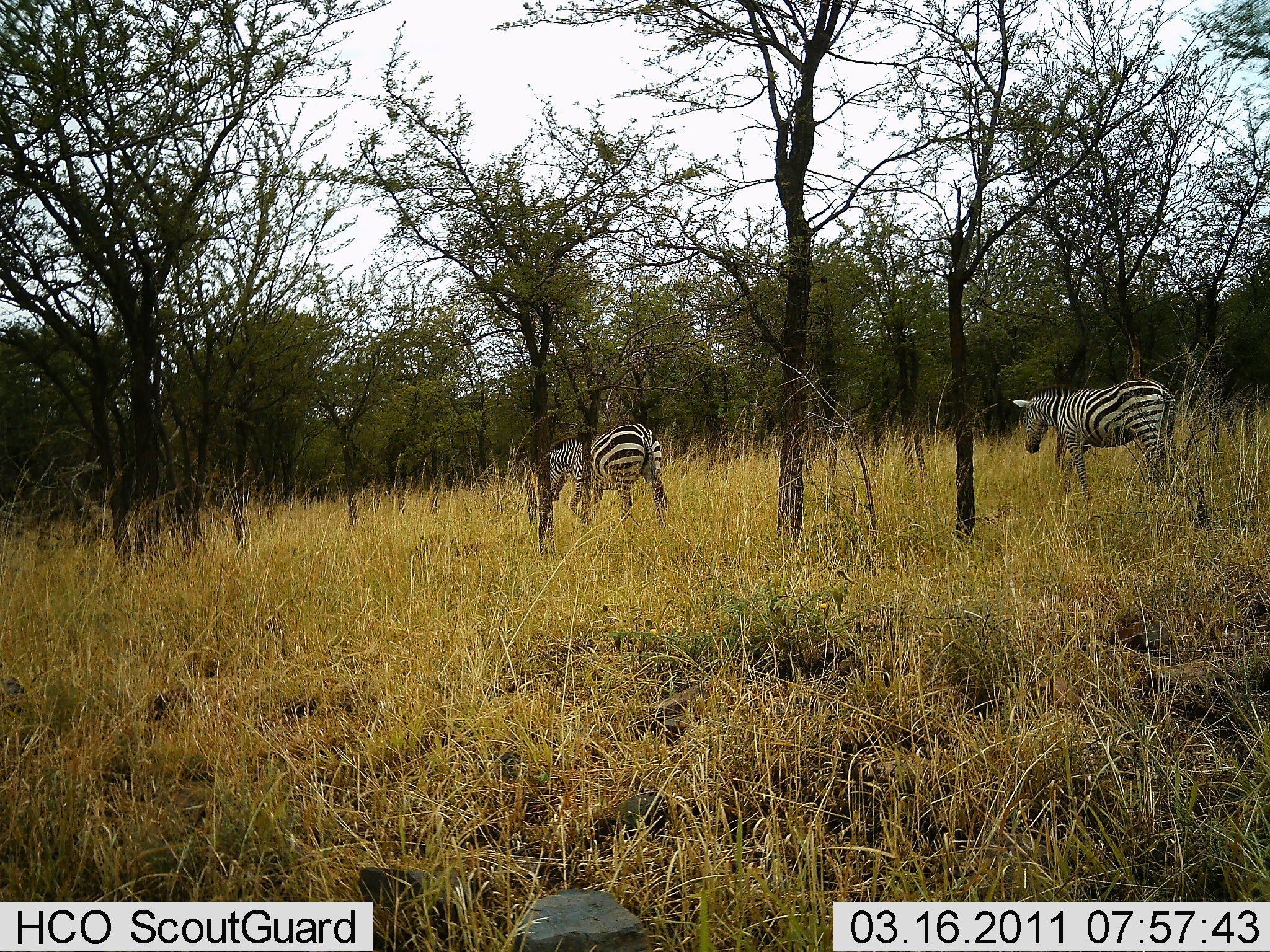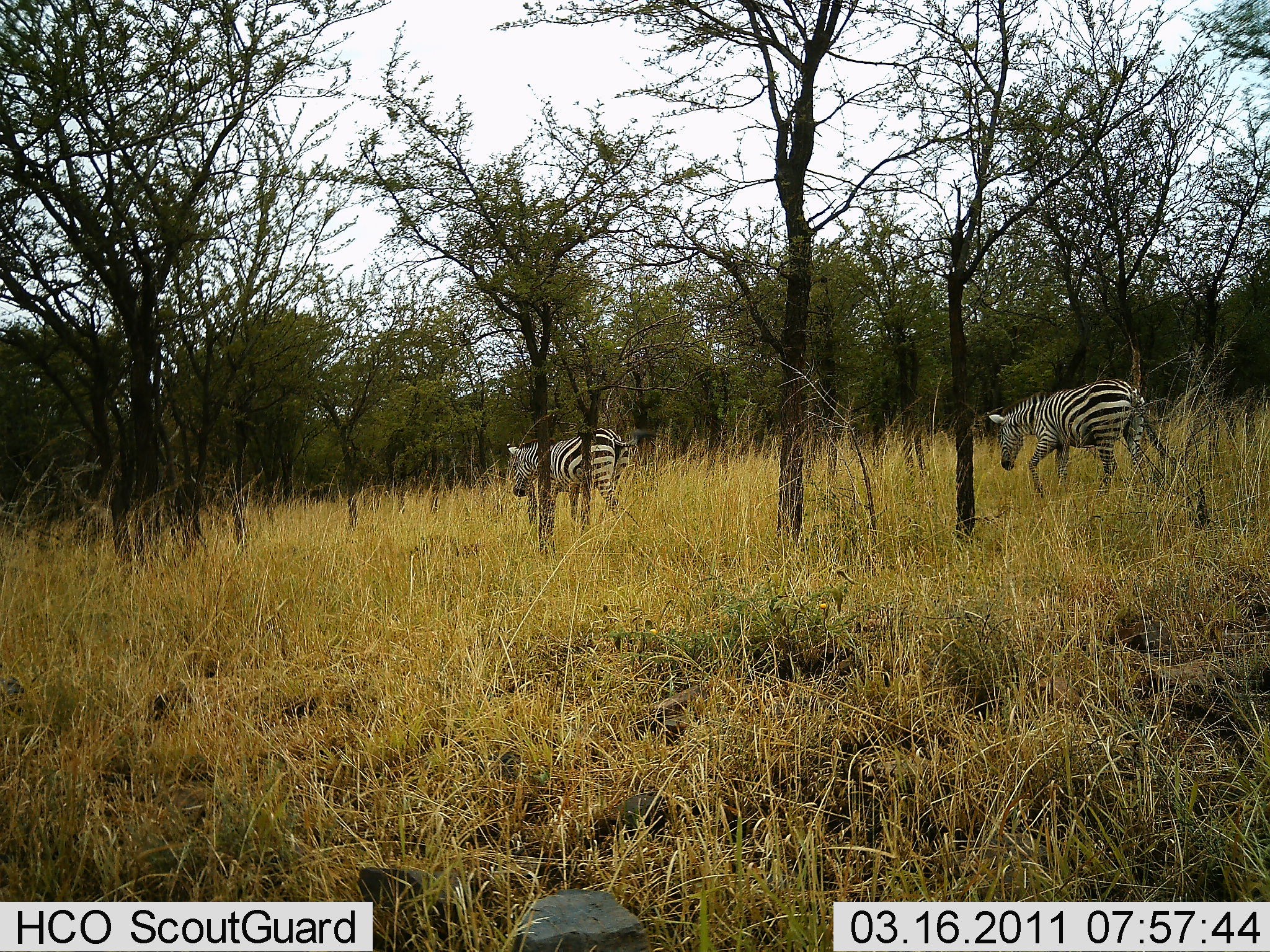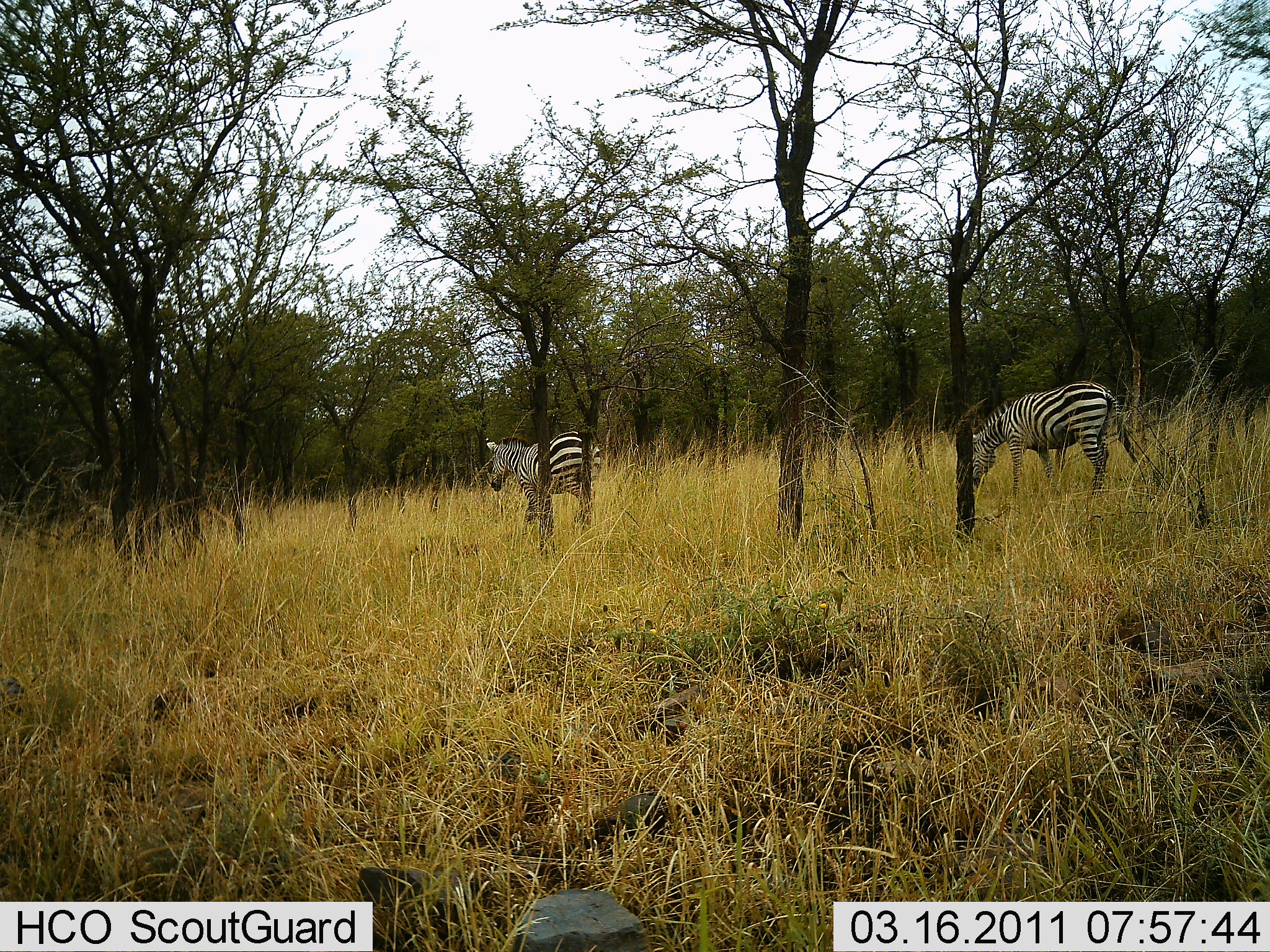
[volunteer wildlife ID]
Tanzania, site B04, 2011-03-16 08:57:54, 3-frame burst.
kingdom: Animalia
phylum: Chordata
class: Mammalia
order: Perissodactyla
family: Equidae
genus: Equus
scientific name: Equus quagga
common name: plains zebra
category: zebra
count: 2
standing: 0%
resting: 0%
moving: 100%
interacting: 0%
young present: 0%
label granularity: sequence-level